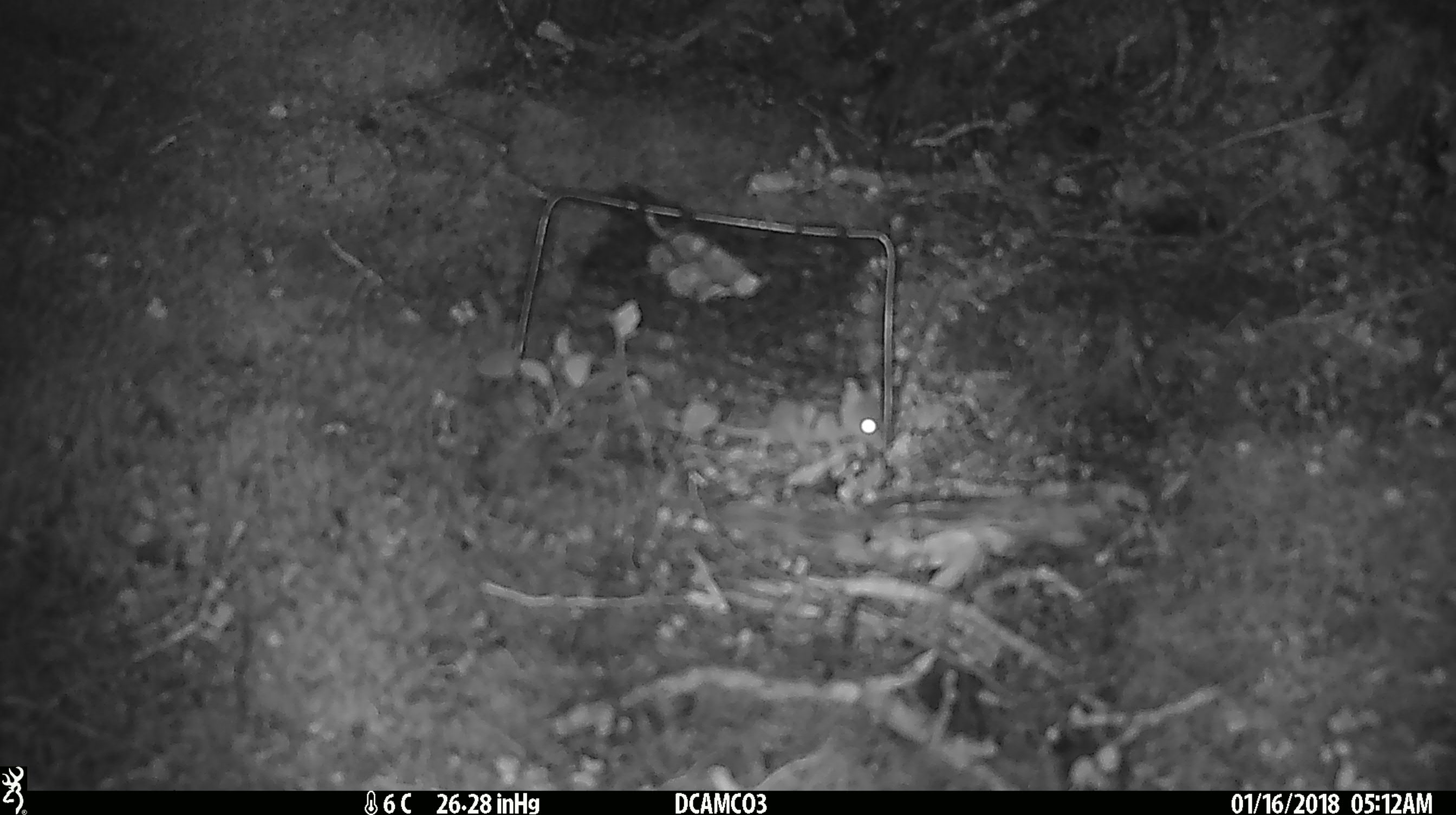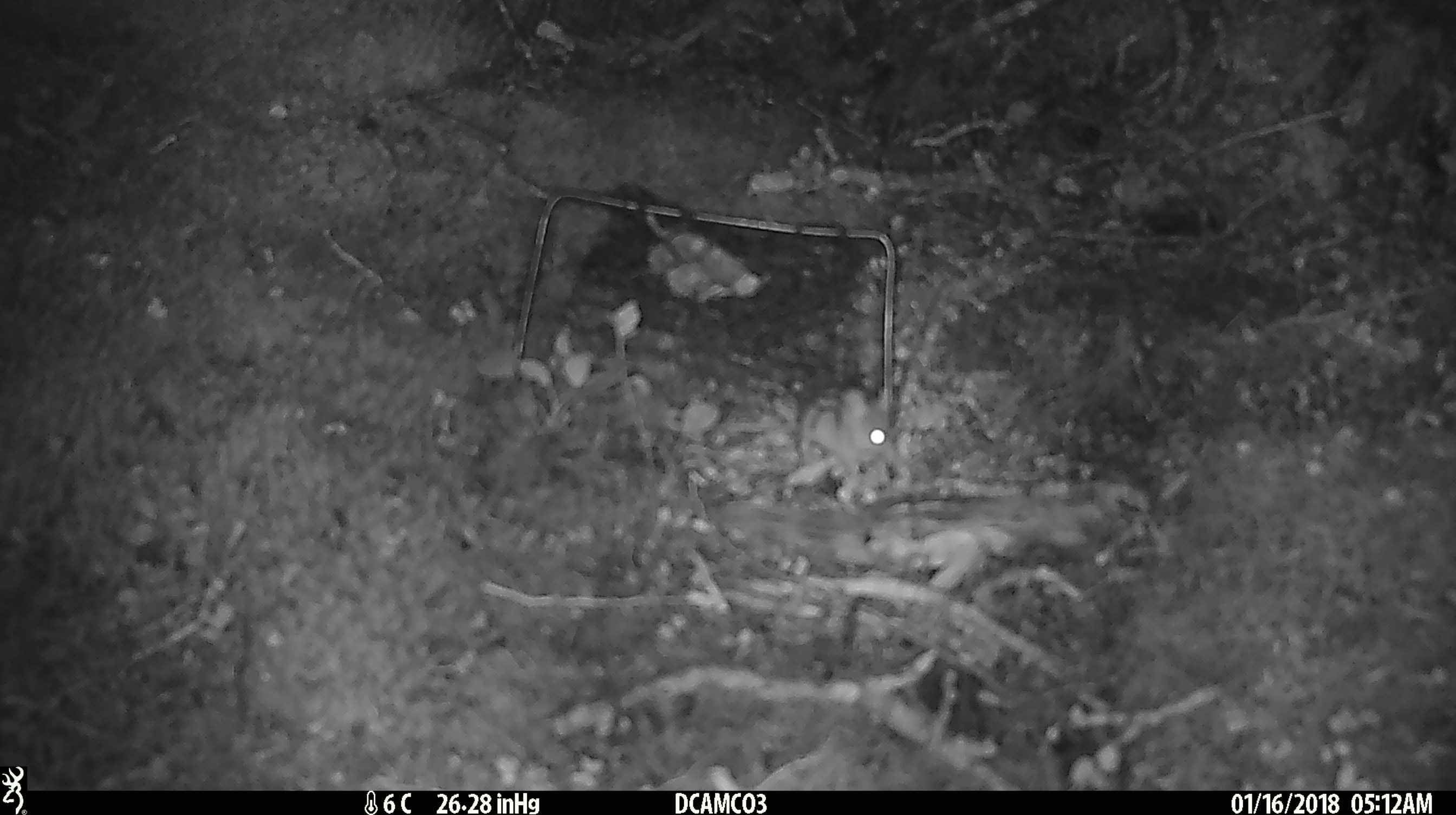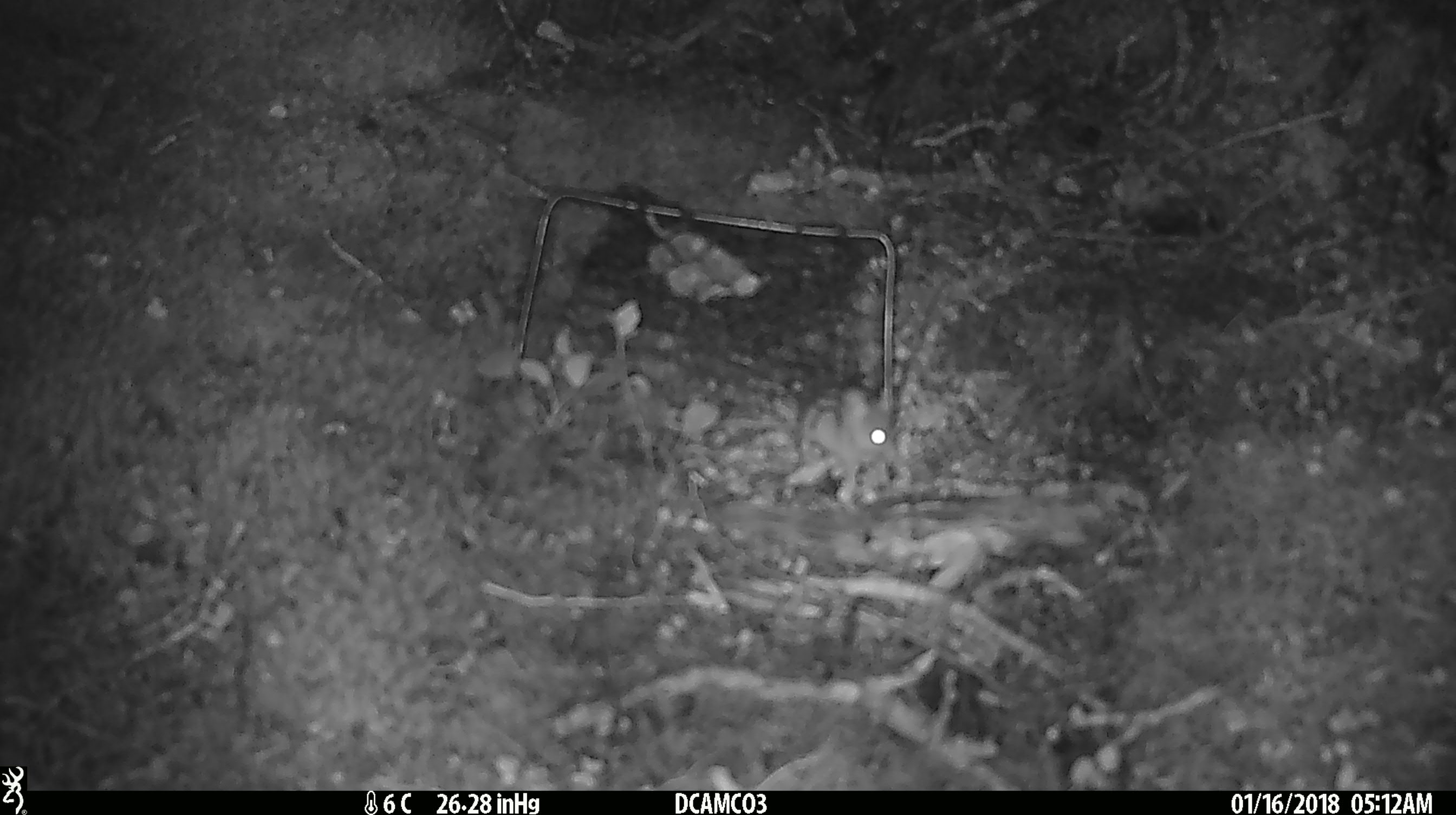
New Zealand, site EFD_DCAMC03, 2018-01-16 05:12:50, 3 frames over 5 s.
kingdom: Animalia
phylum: Chordata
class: Mammalia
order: Rodentia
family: Muridae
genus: Mus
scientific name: Mus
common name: mouse